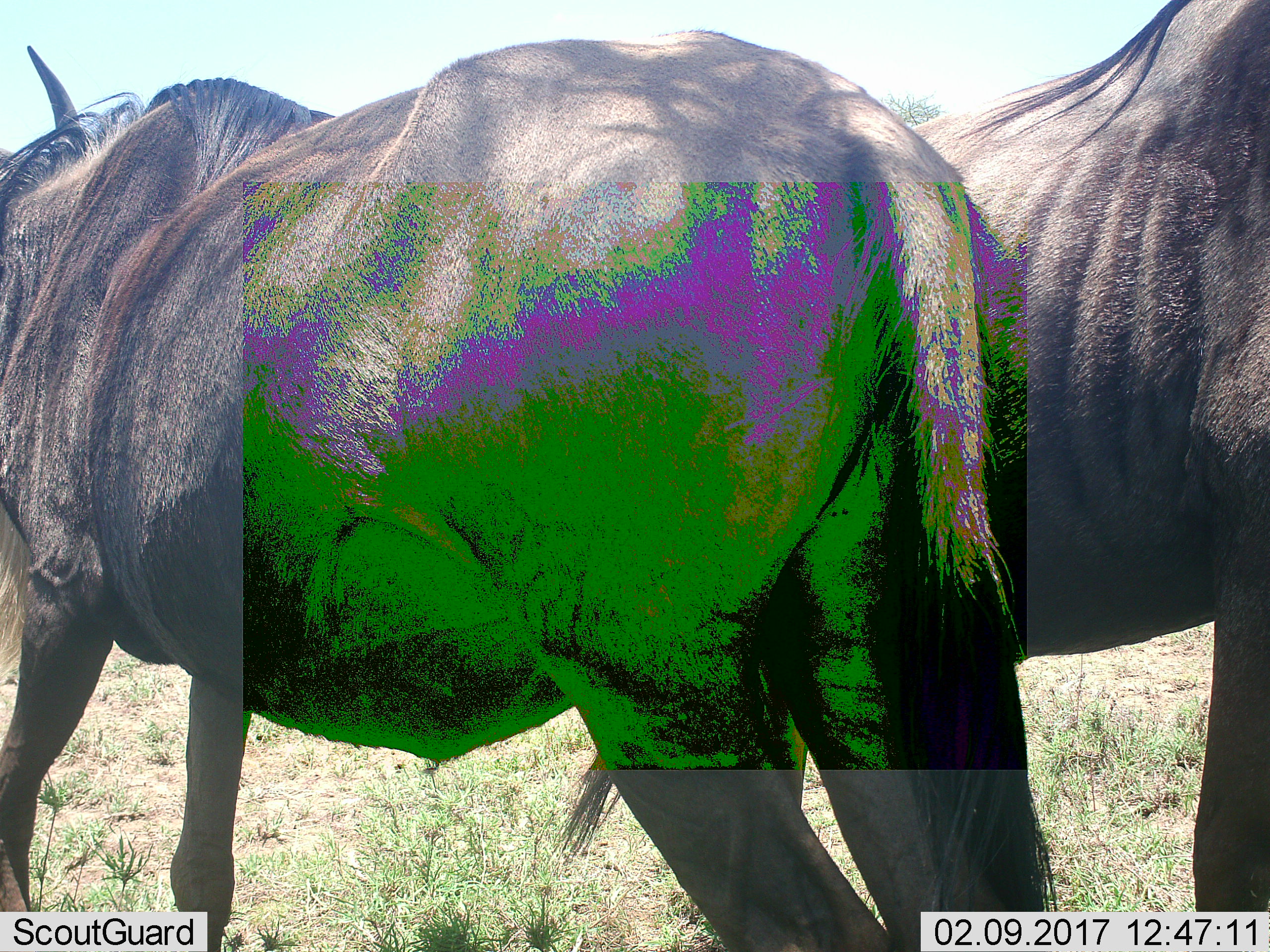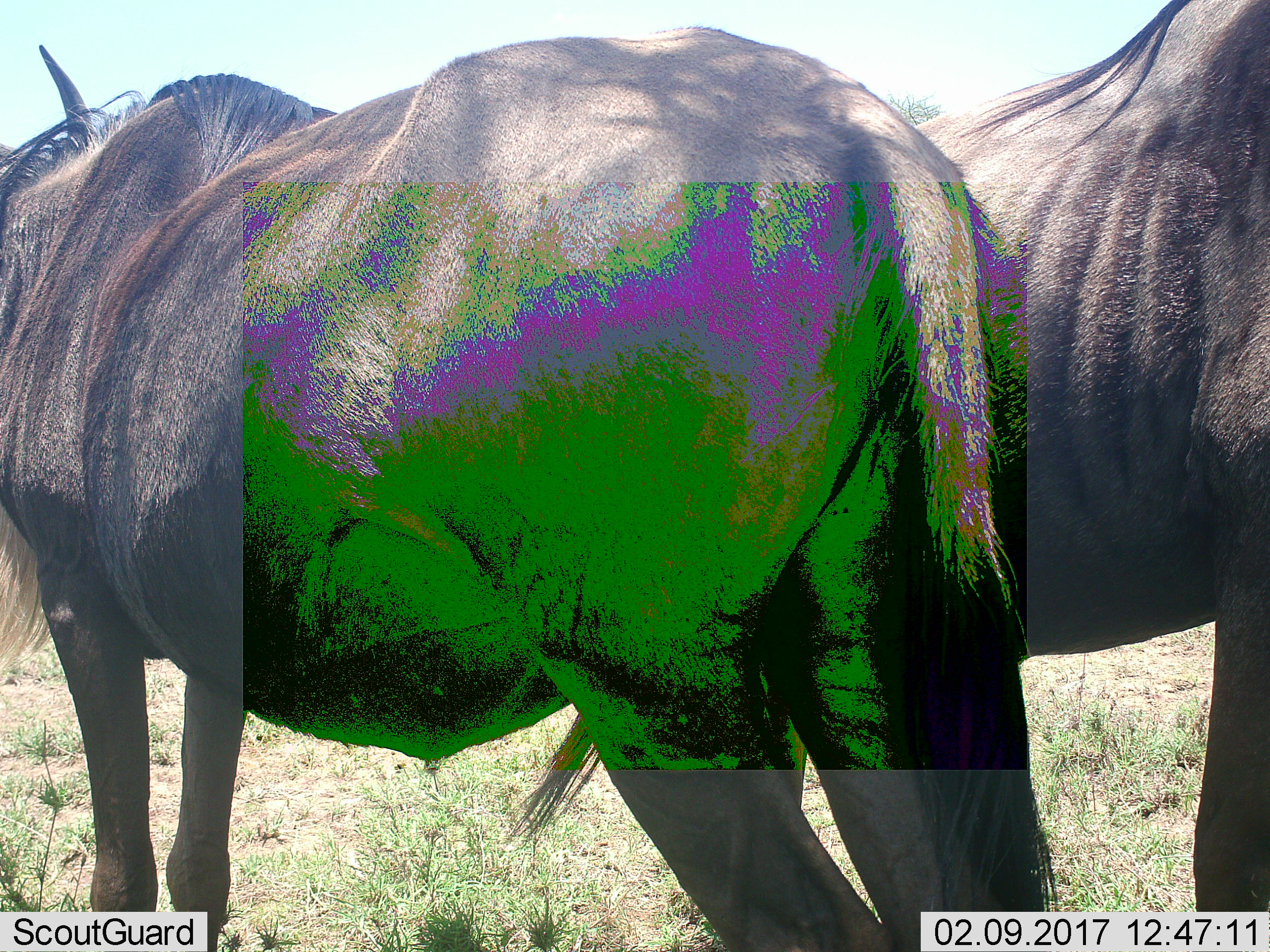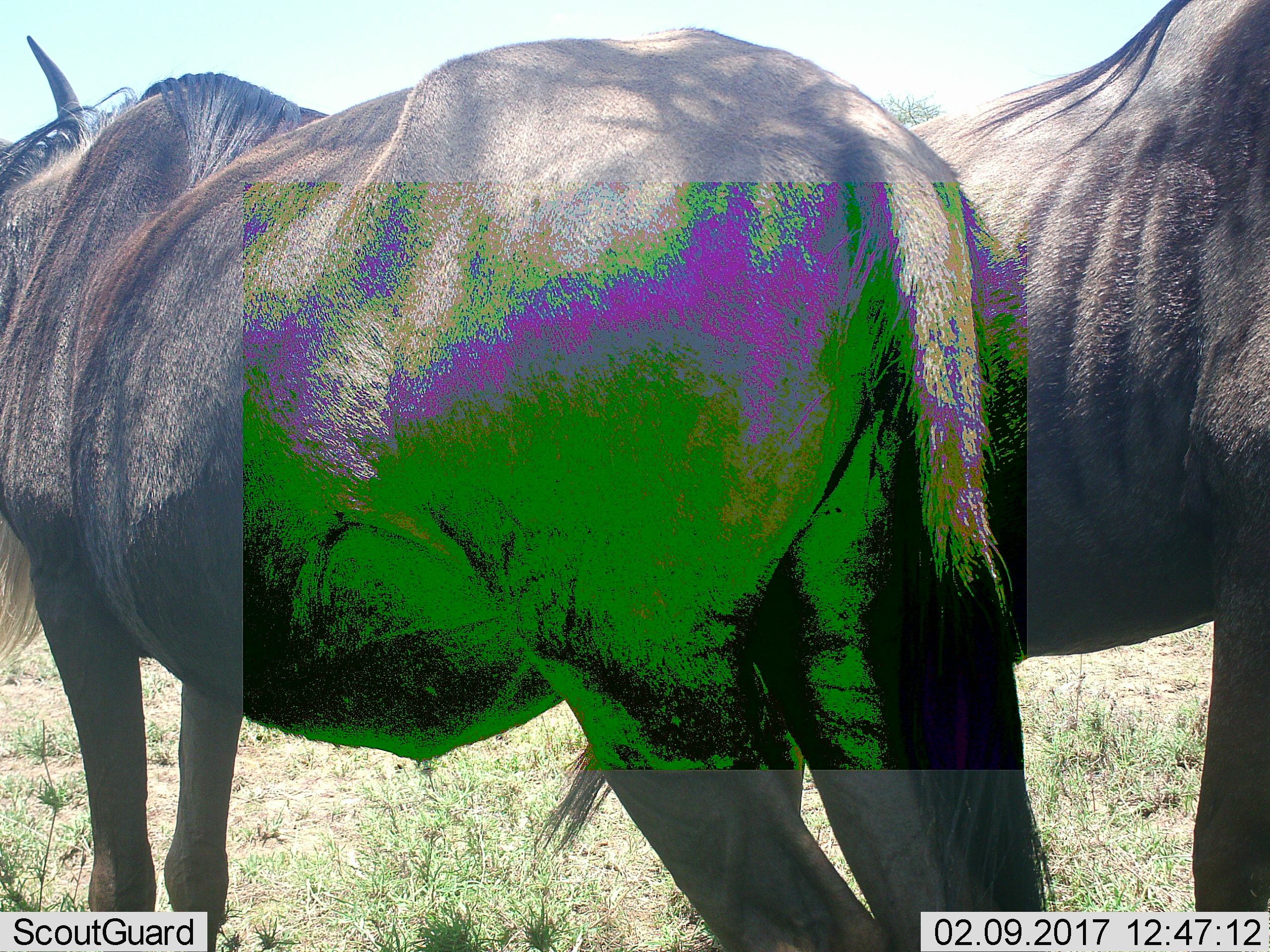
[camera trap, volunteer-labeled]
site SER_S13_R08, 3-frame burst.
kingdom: Animalia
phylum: Chordata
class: Mammalia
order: Artiodactyla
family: Bovidae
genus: Connochaetes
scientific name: Connochaetes taurinus taurinus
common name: blue wildebeest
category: wildebeestblue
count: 2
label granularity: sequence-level